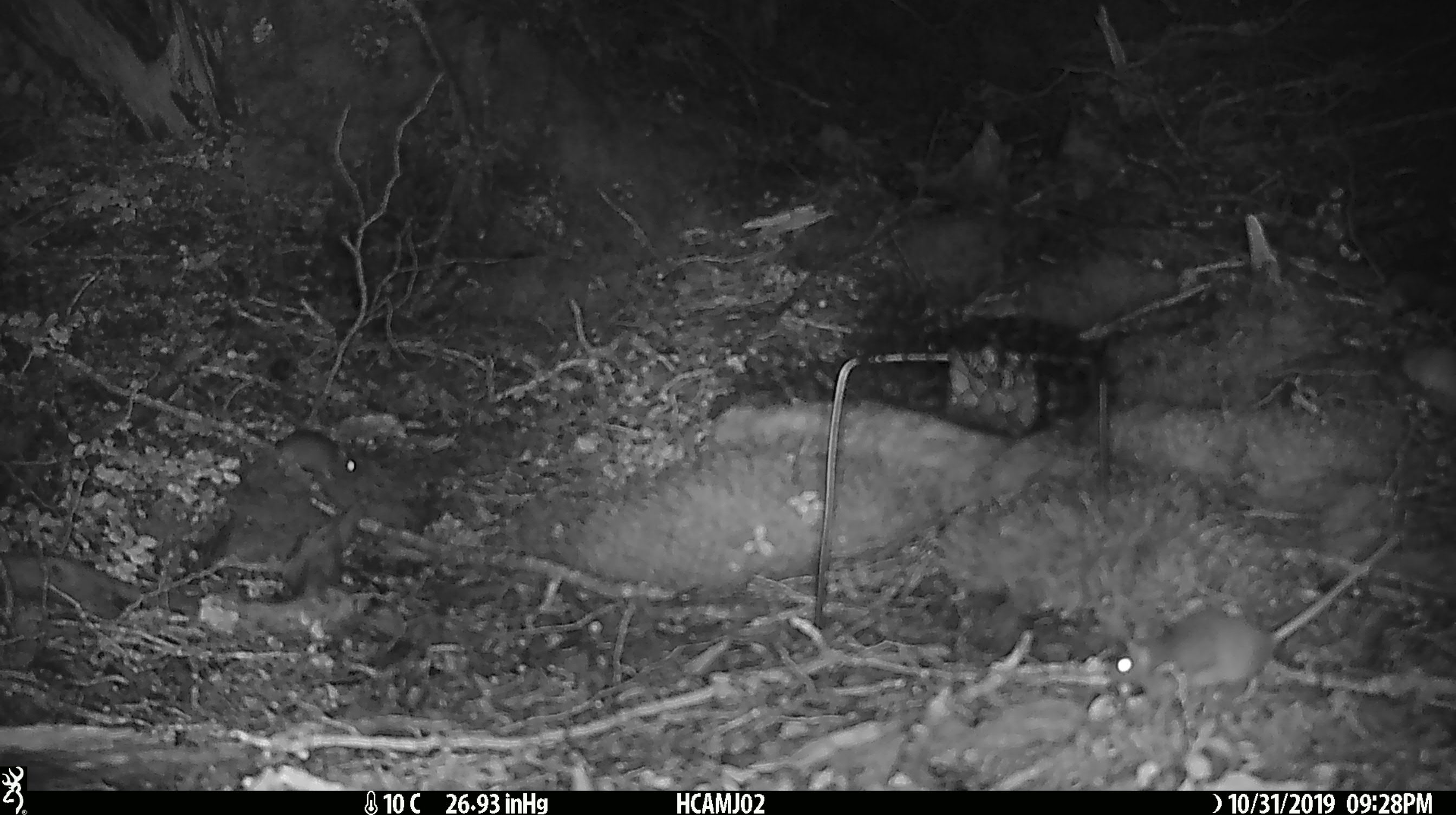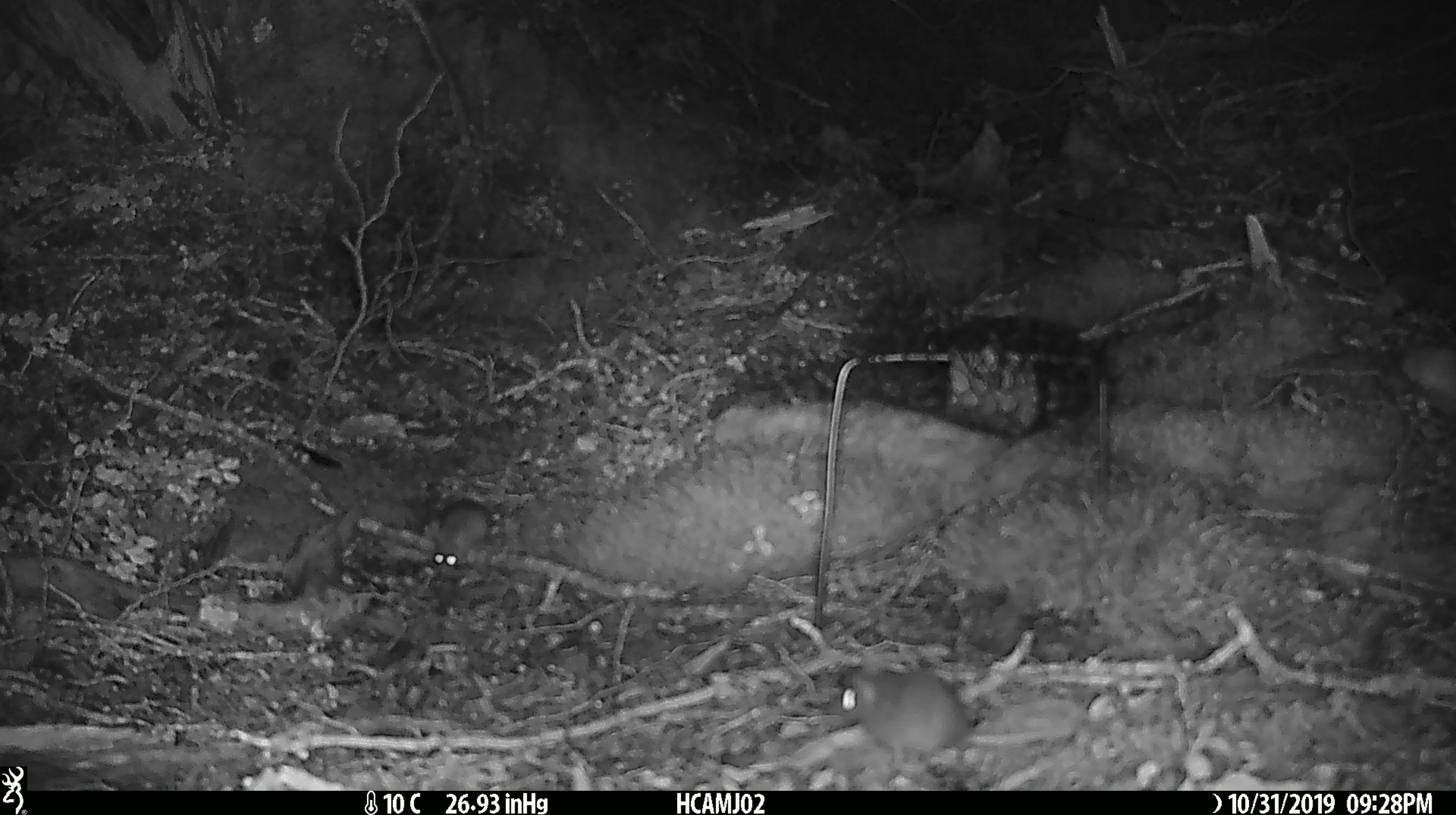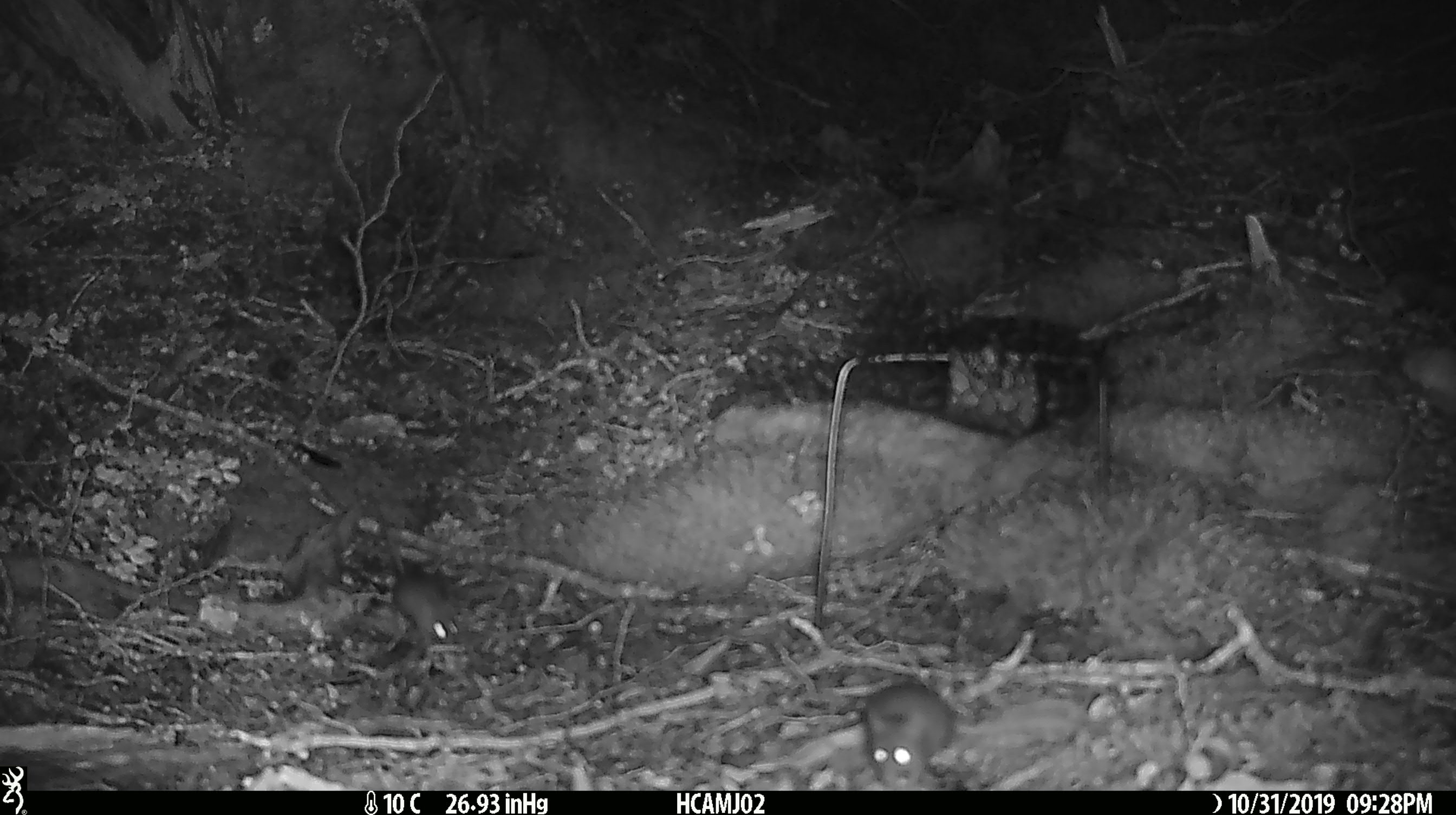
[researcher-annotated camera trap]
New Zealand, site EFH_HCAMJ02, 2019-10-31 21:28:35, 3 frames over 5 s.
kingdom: Animalia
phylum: Chordata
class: Mammalia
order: Rodentia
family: Muridae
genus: Mus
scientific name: Mus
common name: mouse